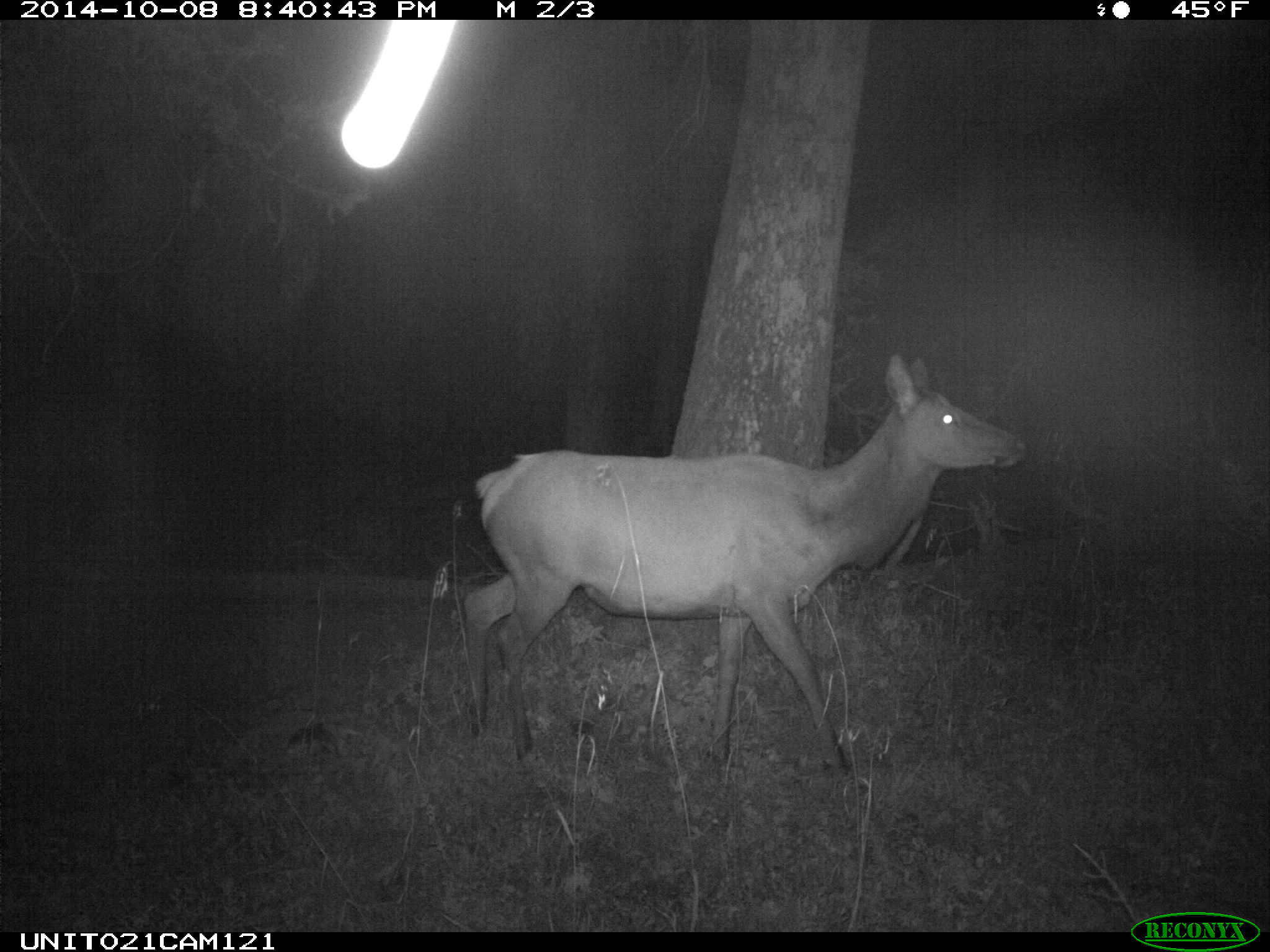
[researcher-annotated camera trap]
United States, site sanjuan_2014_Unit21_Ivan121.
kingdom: Animalia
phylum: Chordata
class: Mammalia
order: Artiodactyla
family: Cervidae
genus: Cervus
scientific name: Cervus elaphus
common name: red deer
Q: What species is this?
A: Cervus elaphus (red deer).